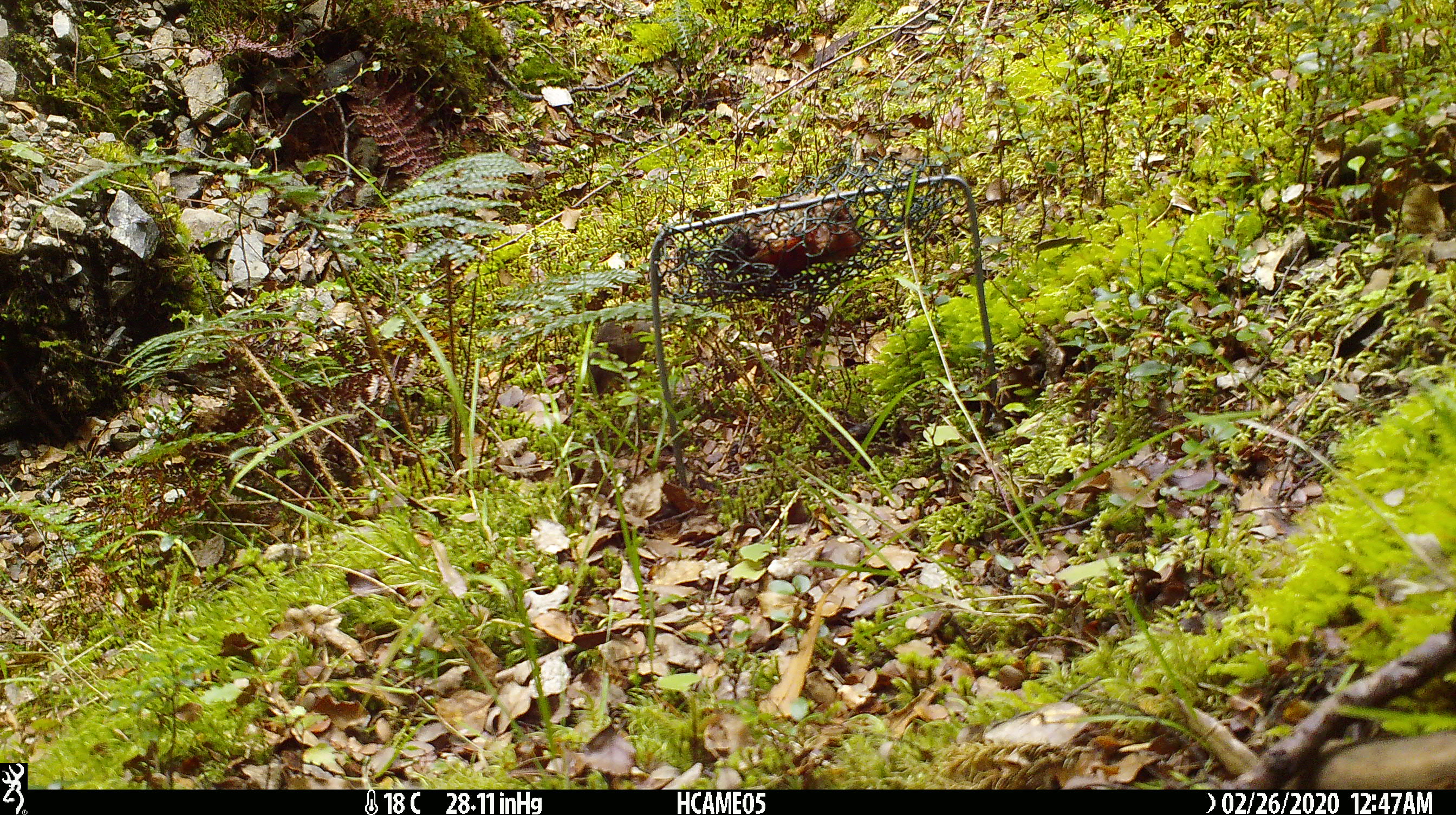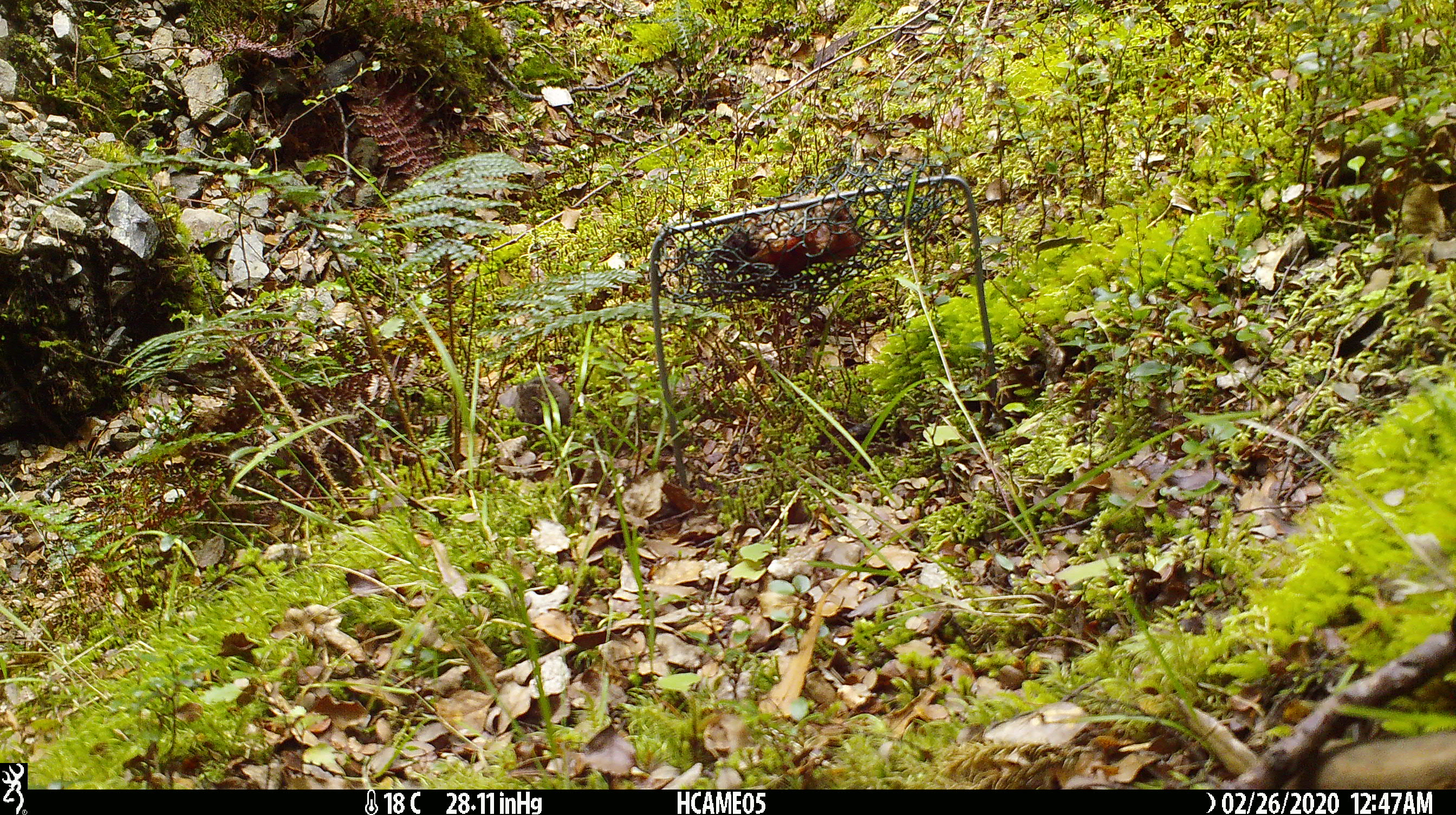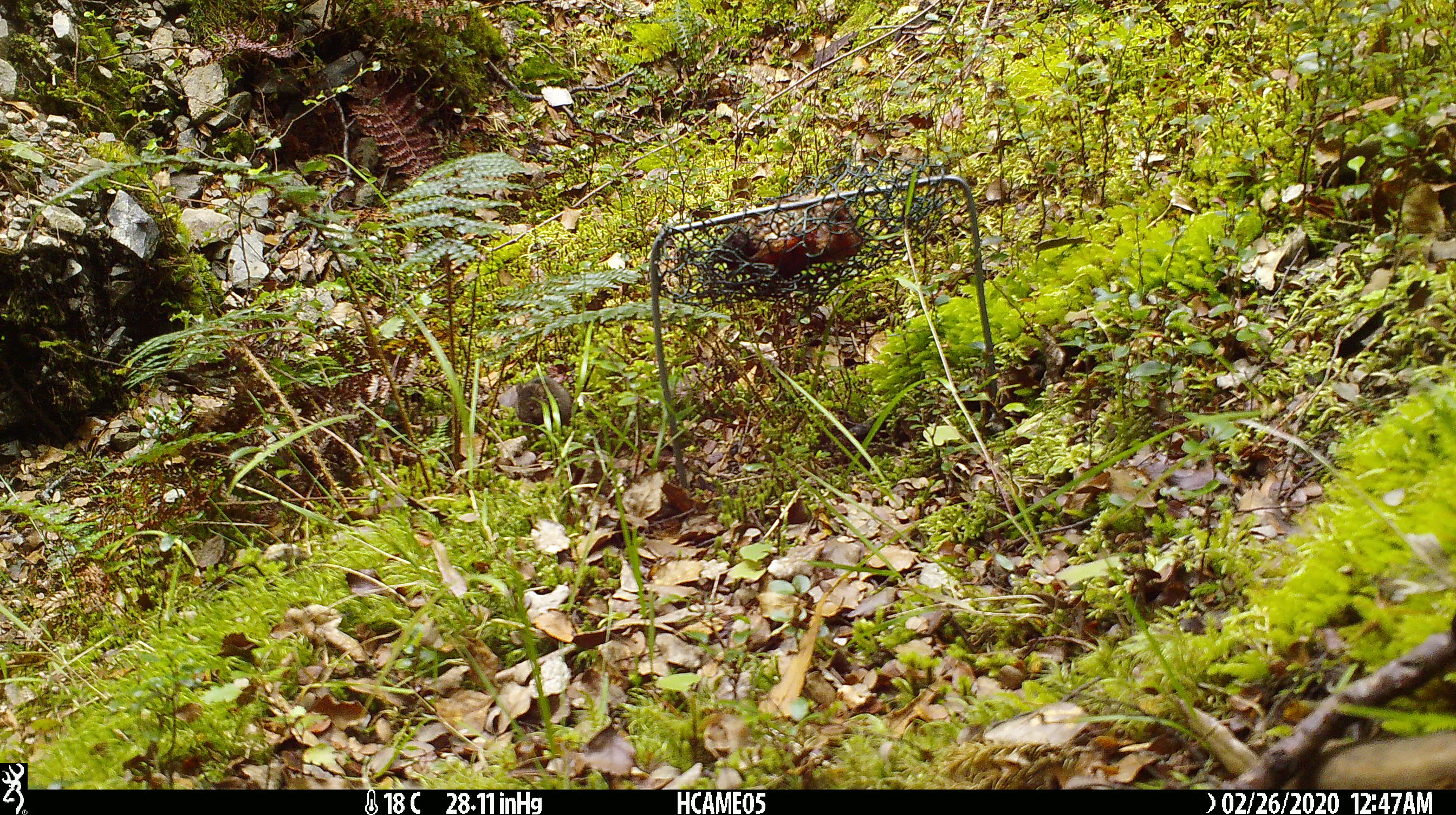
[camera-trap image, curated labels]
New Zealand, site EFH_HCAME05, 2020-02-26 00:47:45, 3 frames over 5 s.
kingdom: Animalia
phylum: Chordata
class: Mammalia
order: Rodentia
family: Muridae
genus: Mus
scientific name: Mus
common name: mouse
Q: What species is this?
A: Mouse (Mus).